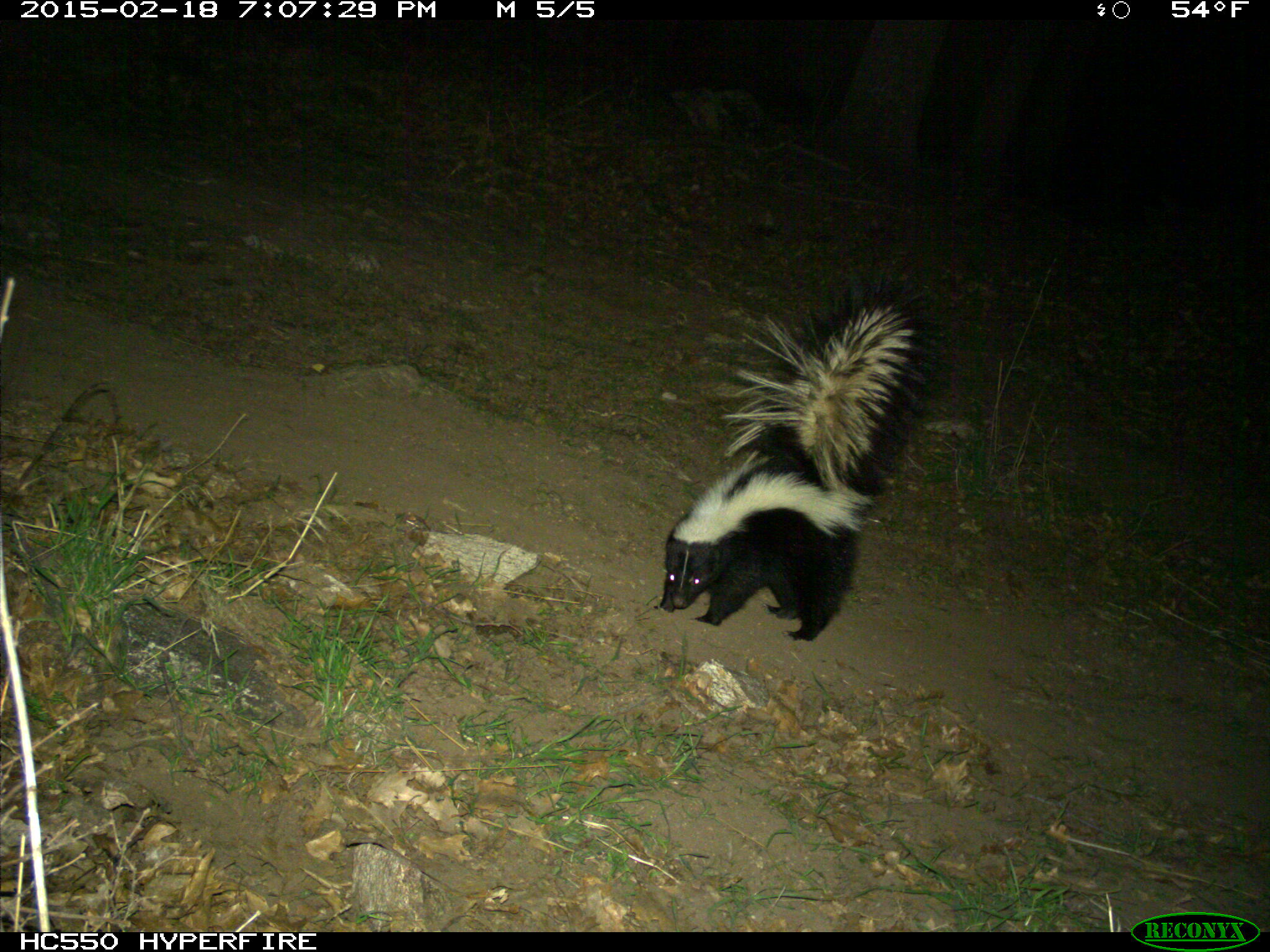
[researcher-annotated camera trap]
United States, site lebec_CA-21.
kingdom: Animalia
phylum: Chordata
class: Mammalia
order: Carnivora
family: Mephitidae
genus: Mephitis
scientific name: Mephitis mephitis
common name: striped skunk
Mephitis mephitis (striped skunk).